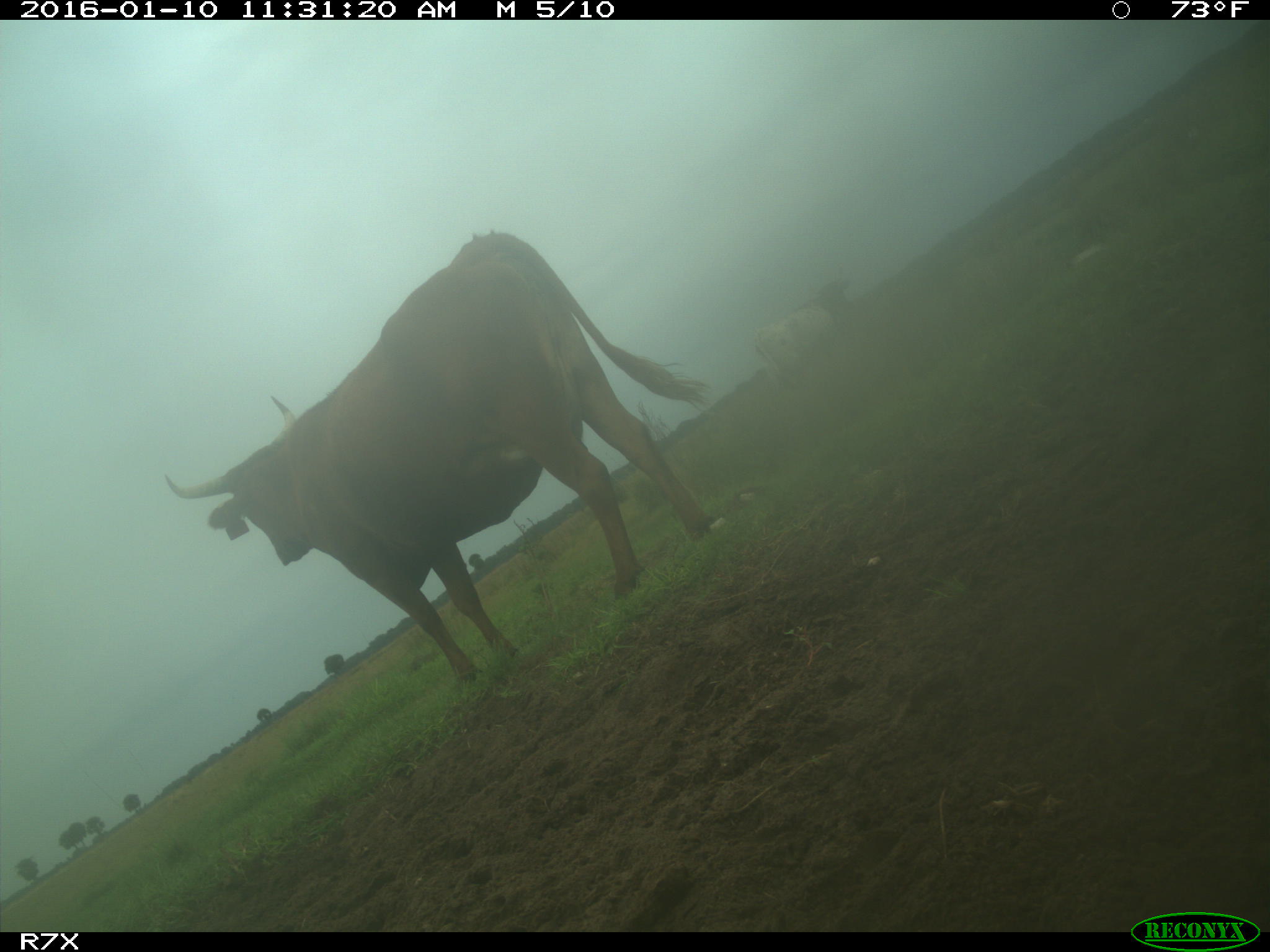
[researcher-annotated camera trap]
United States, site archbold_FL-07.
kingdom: Animalia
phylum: Chordata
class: Mammalia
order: Artiodactyla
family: Bovidae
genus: Bos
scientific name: Bos taurus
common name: domestic cow